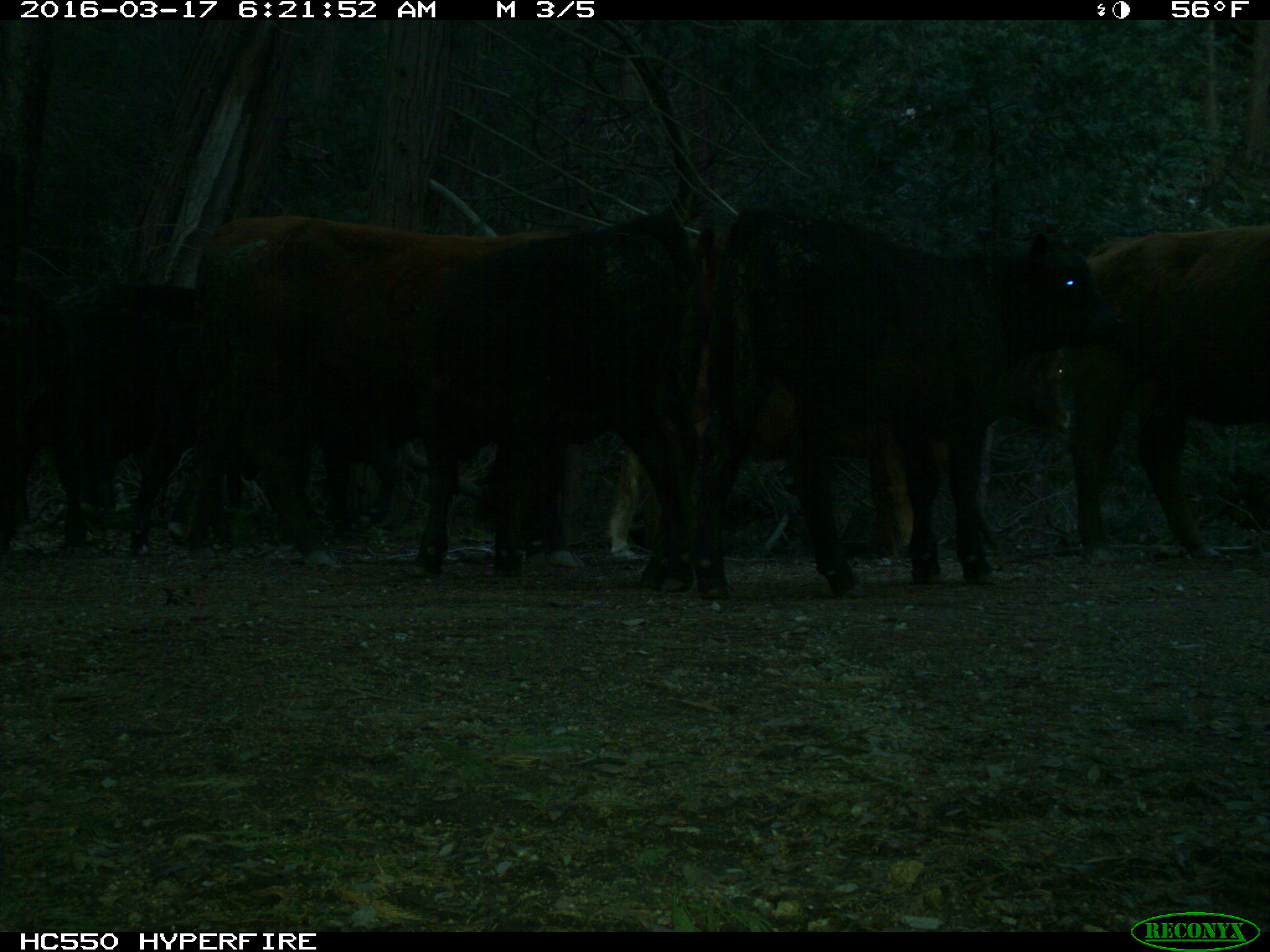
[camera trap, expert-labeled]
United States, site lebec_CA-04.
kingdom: Animalia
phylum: Chordata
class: Mammalia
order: Artiodactyla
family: Bovidae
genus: Bos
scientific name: Bos taurus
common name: domestic cow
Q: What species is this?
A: Bos taurus (domestic cow).